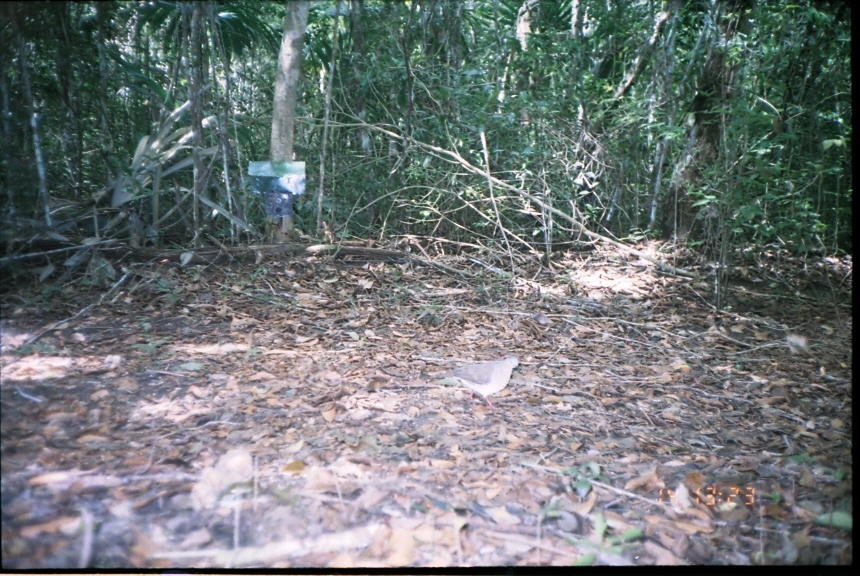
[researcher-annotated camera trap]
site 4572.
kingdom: Animalia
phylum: Chordata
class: Aves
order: Columbiformes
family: Columbidae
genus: Leptotila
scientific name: Leptotila verreauxi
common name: white-tipped dove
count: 1